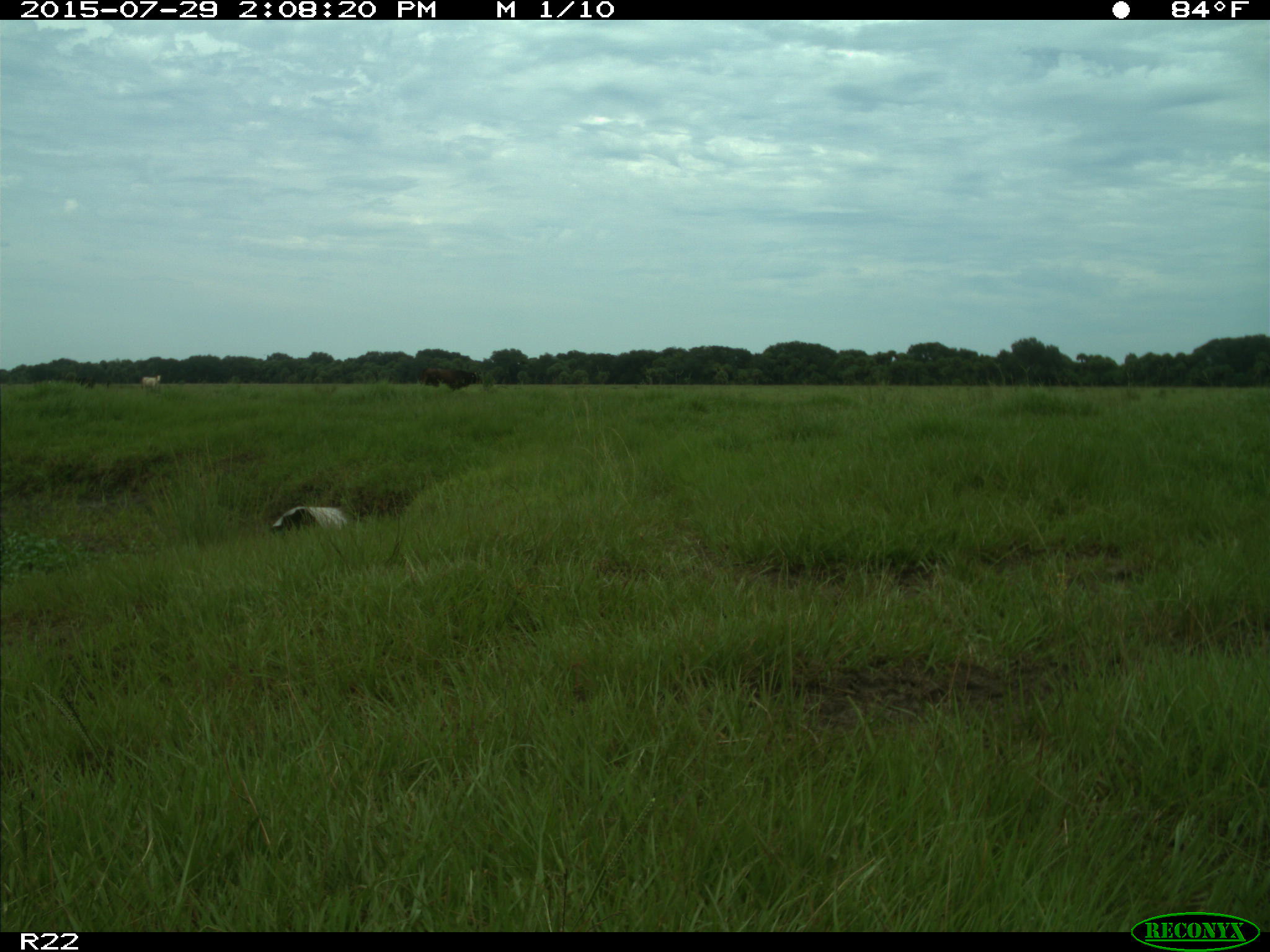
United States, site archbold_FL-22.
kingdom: Animalia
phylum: Chordata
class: Mammalia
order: Artiodactyla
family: Bovidae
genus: Bos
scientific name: Bos taurus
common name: domestic cow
Bos taurus (domestic cow).